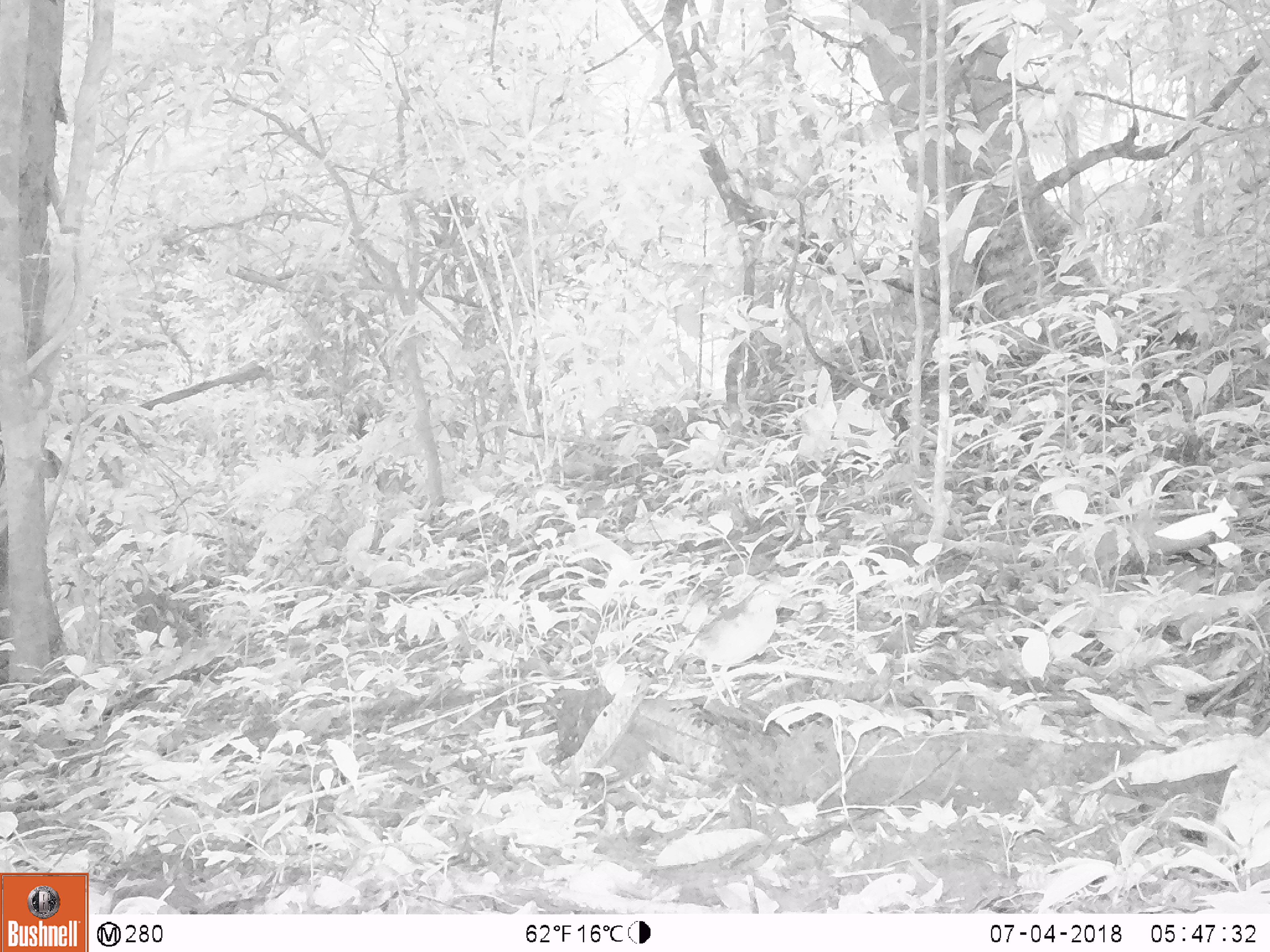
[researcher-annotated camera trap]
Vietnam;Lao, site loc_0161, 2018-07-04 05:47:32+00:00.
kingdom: Animalia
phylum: Chordata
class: Aves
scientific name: Aves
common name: bird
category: unidentified bird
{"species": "unidentified bird (bird) (Aves)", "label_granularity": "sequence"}